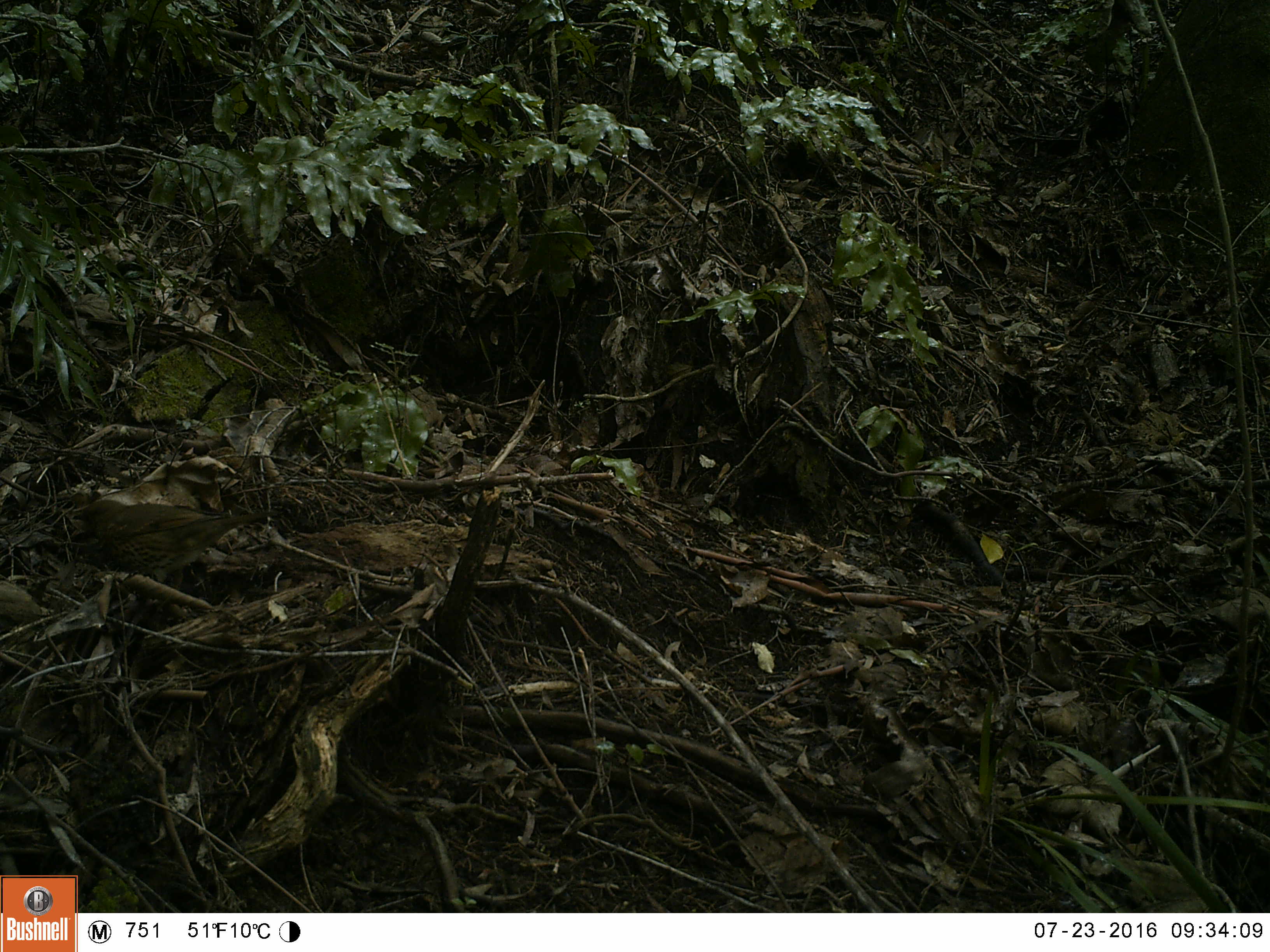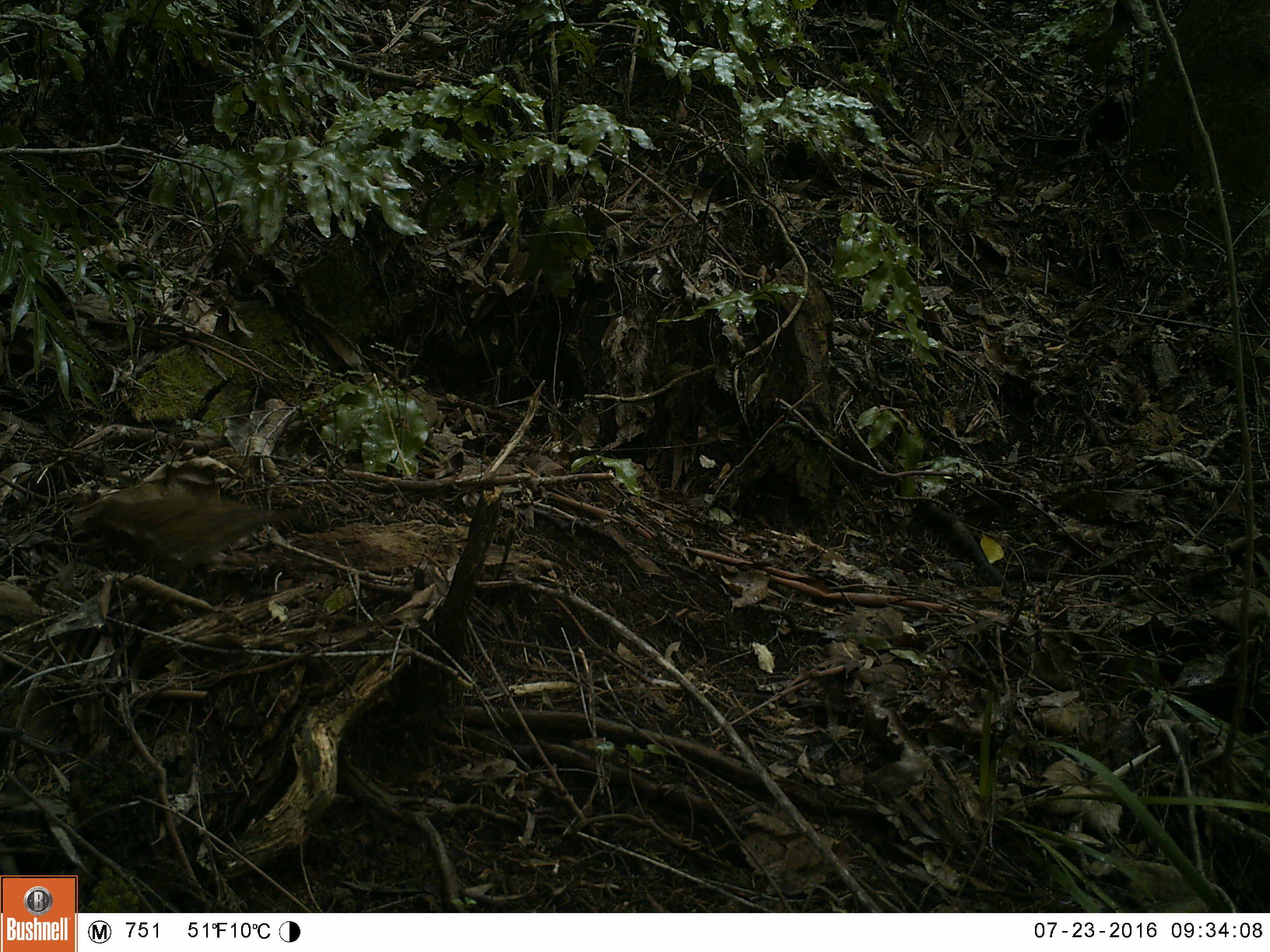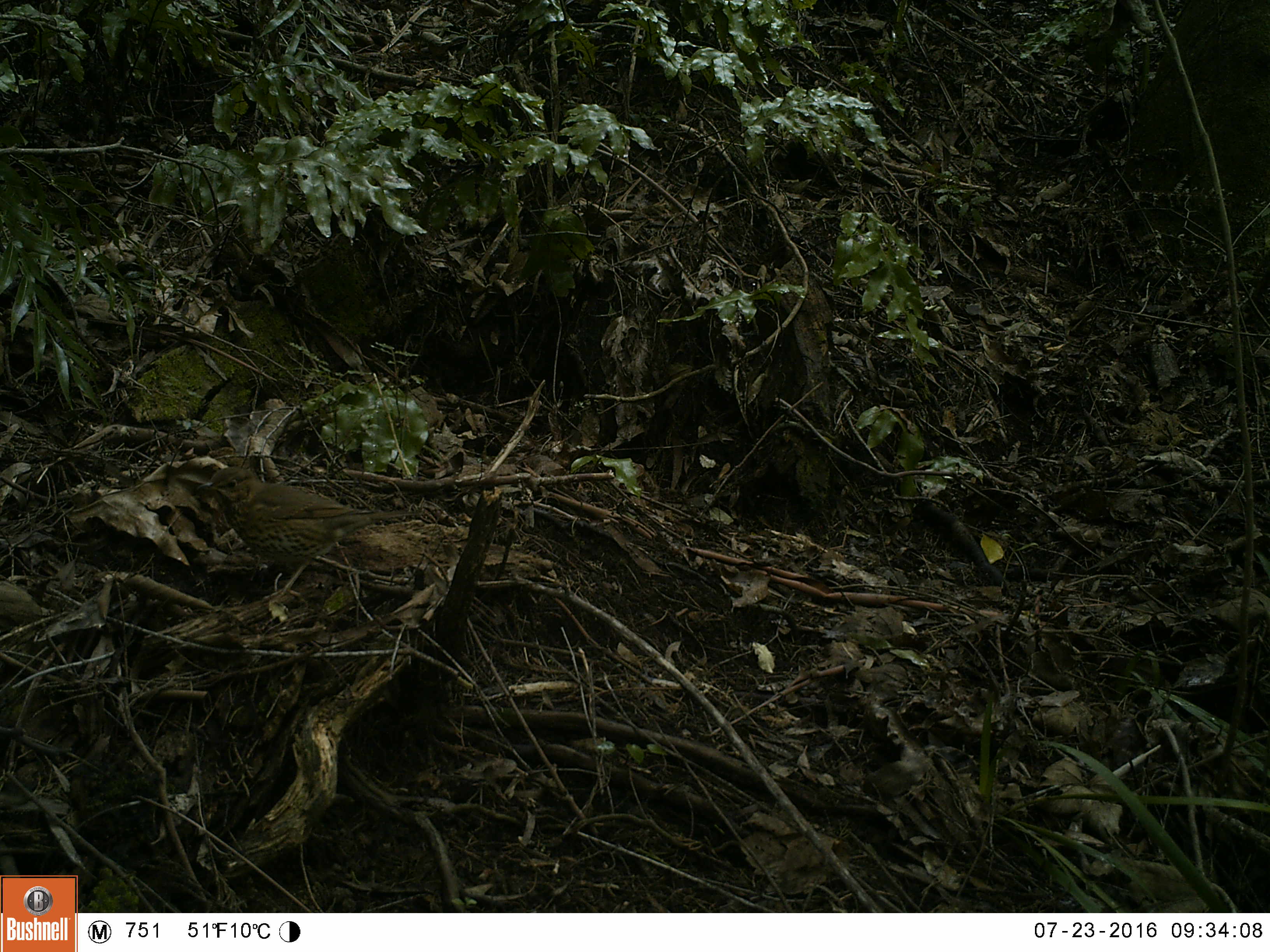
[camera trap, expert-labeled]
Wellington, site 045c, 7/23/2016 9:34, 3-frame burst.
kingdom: Animalia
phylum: Chordata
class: Aves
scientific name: Aves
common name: bird